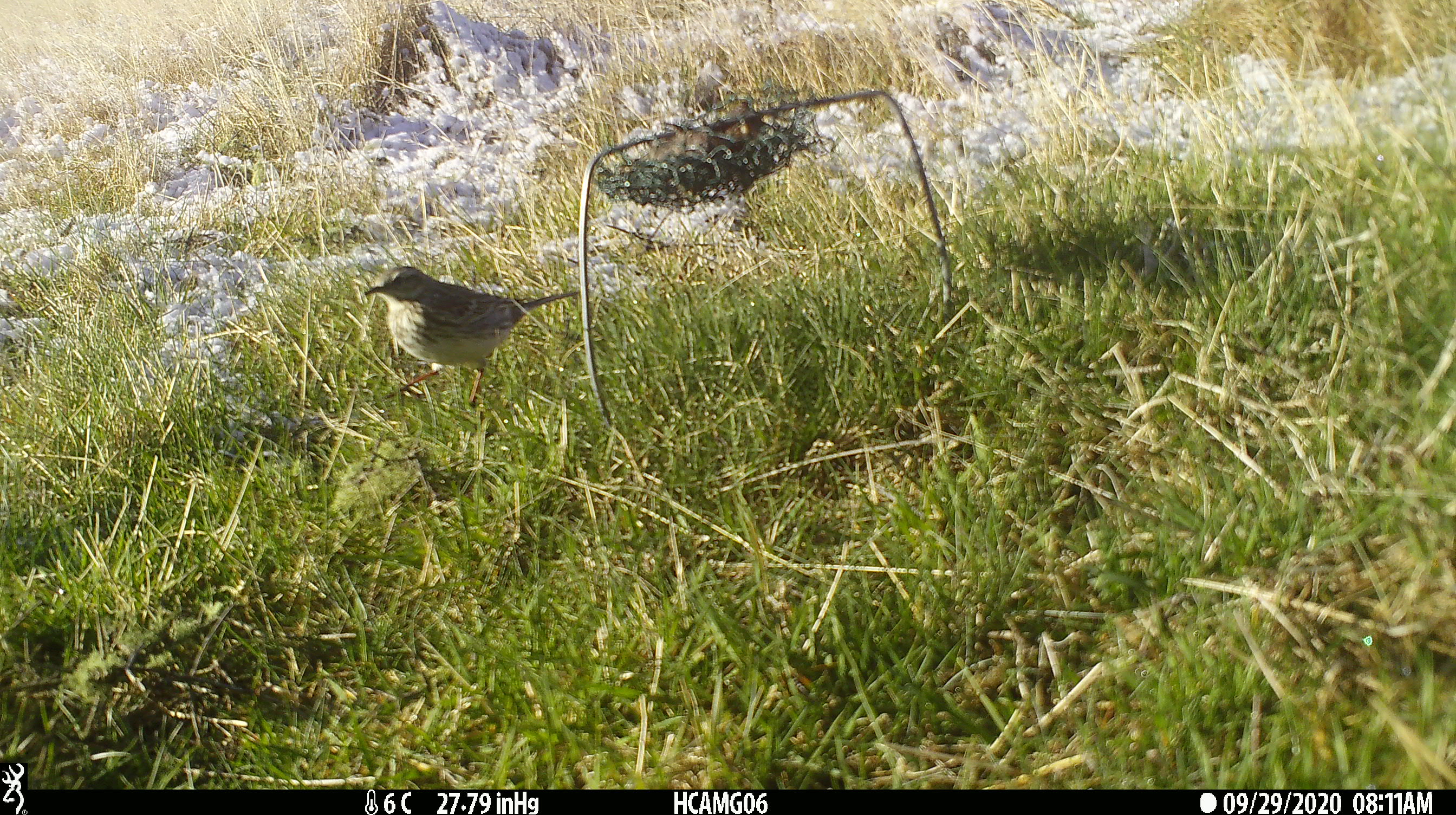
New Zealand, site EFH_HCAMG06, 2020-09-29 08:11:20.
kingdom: Animalia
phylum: Chordata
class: Aves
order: Passeriformes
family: Motacillidae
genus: Anthus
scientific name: Anthus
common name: pipit